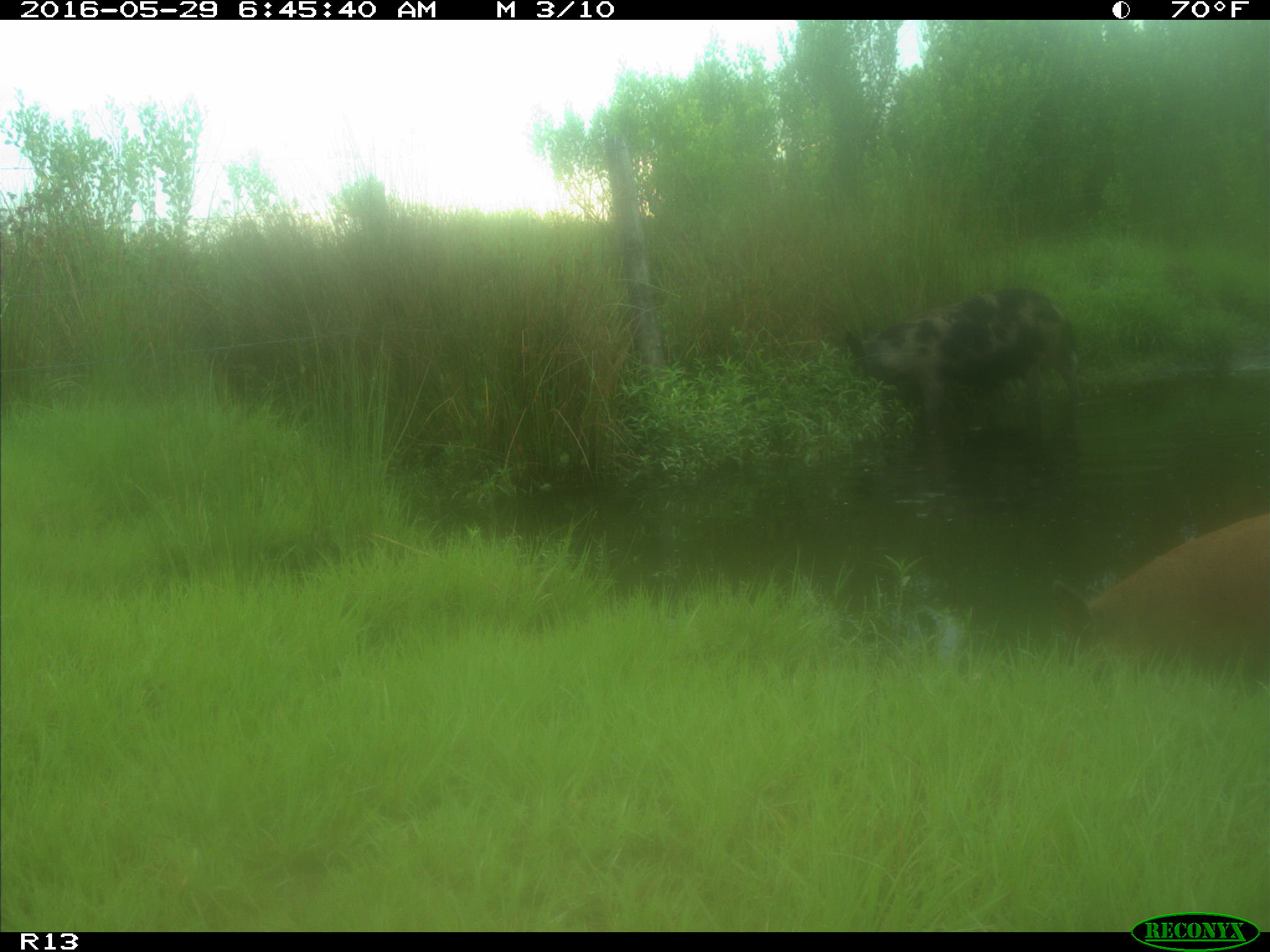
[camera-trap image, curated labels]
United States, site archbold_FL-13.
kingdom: Animalia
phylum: Chordata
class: Mammalia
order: Artiodactyla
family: Suidae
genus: Sus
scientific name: Sus scrofa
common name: wild boar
Sus scrofa (wild boar).